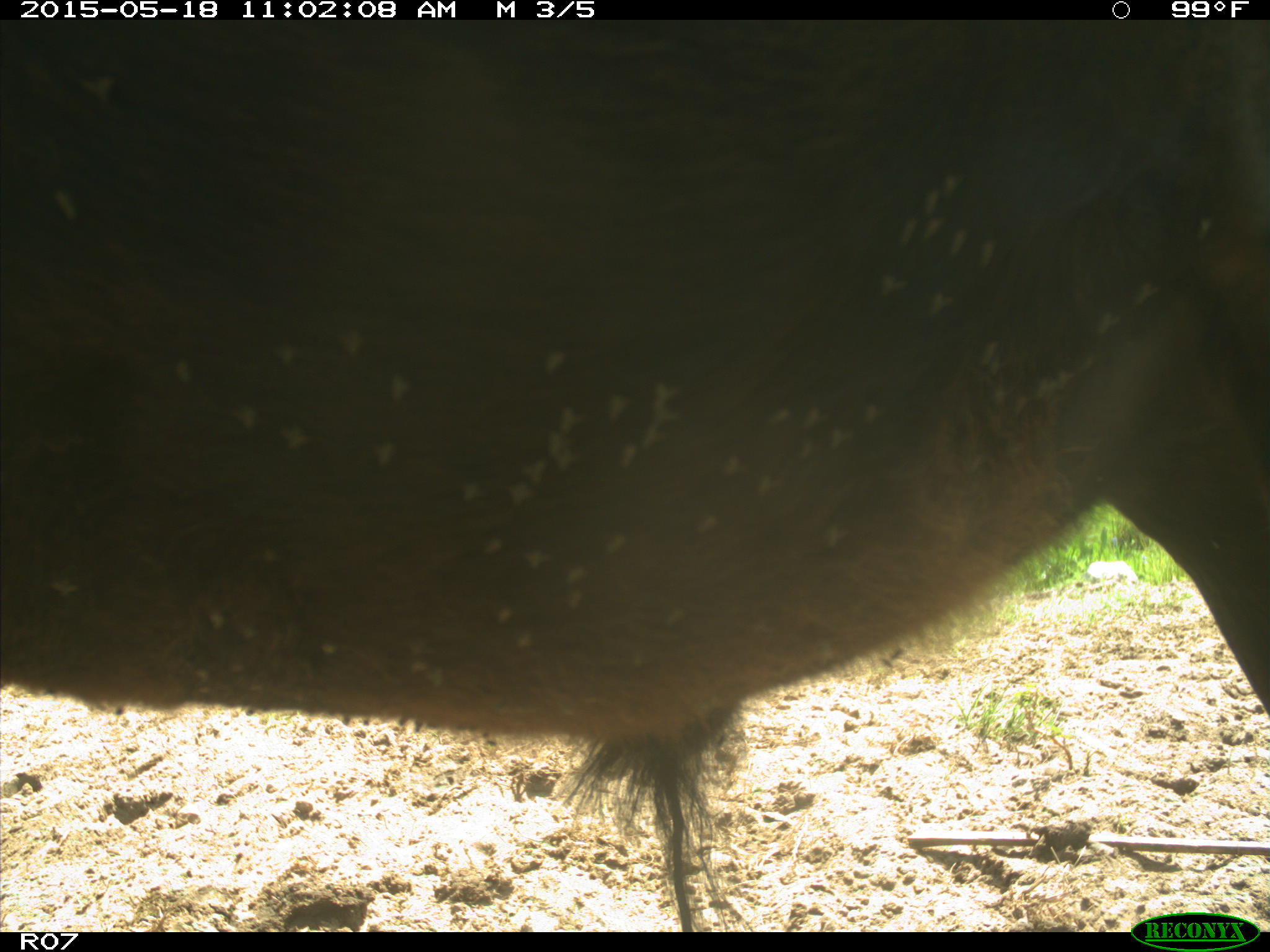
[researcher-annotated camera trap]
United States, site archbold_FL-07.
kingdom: Animalia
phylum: Chordata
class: Mammalia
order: Artiodactyla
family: Bovidae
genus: Bos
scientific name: Bos taurus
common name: domestic cow